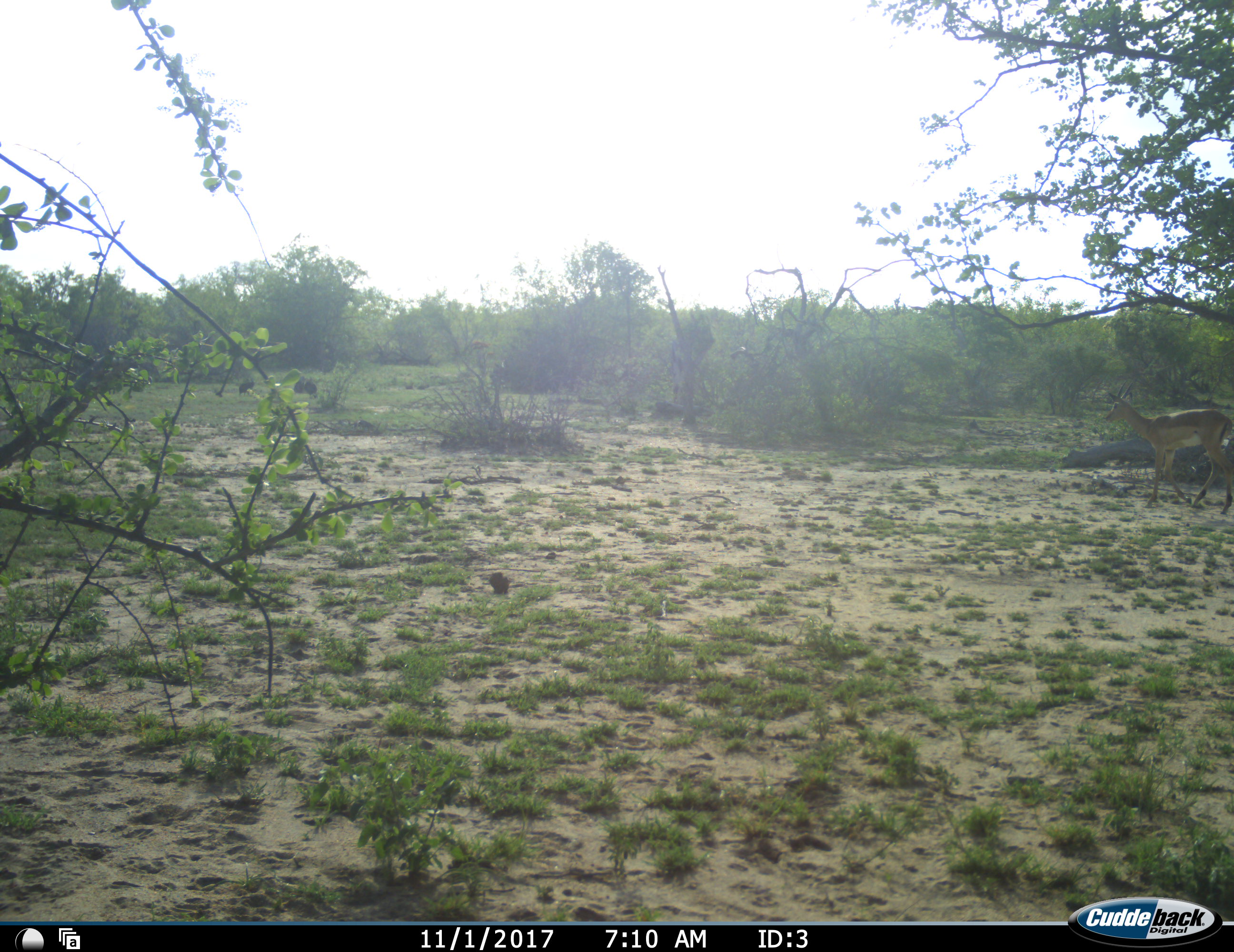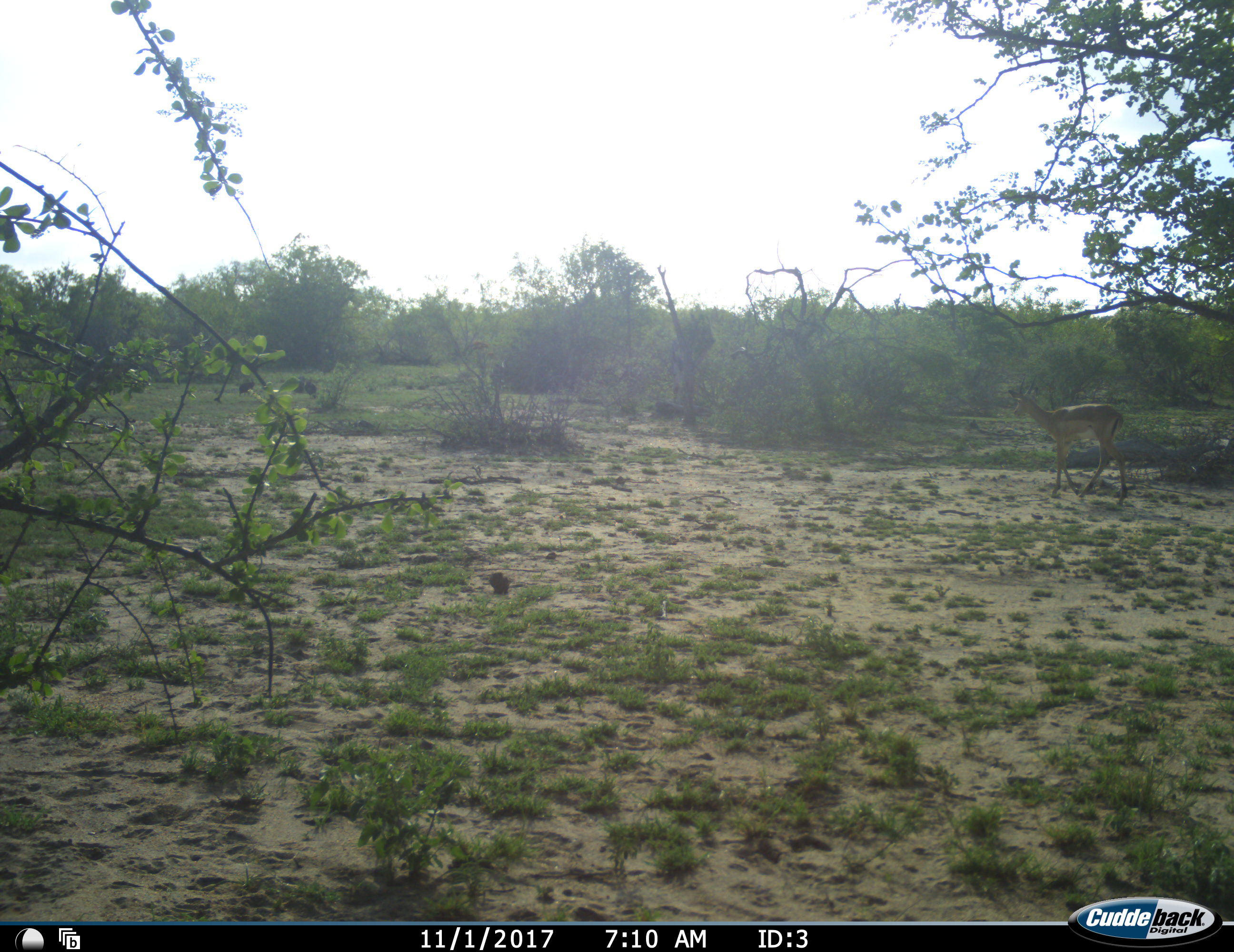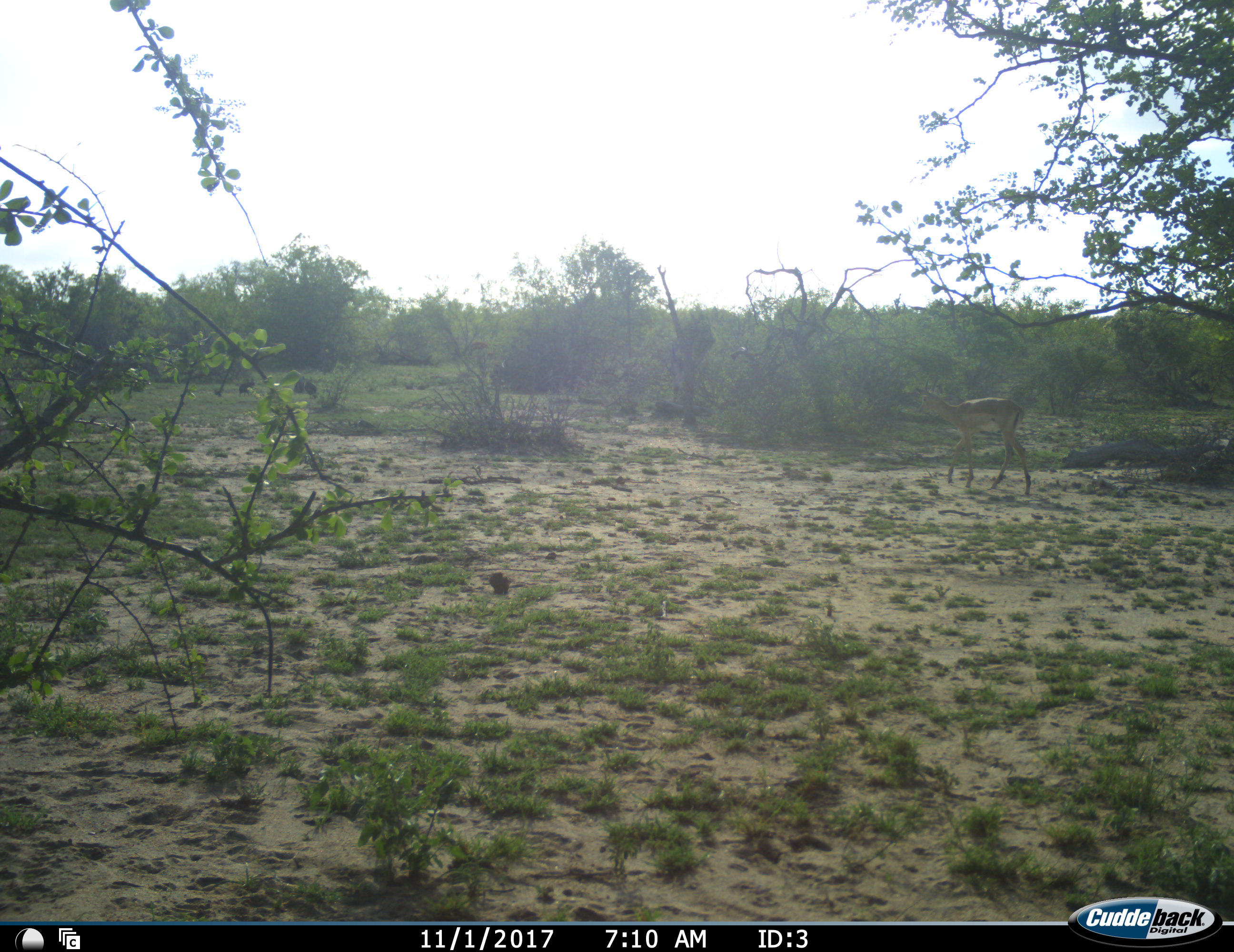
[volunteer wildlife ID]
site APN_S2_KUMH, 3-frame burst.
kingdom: Animalia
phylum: Chordata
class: Mammalia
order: Artiodactyla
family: Bovidae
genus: Aepyceros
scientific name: Aepyceros melampus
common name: impala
Impala (Aepyceros melampus), count 1. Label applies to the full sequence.